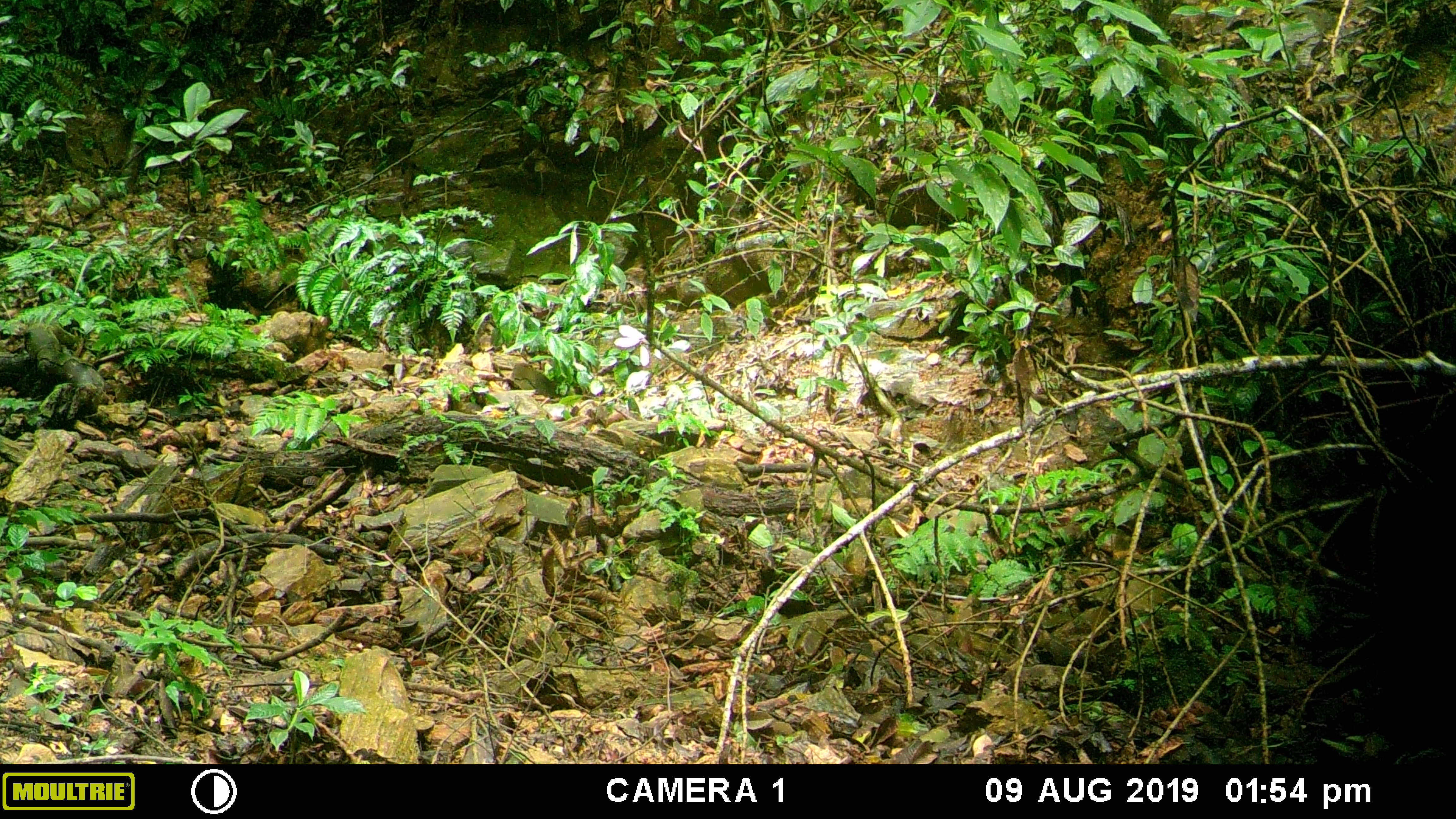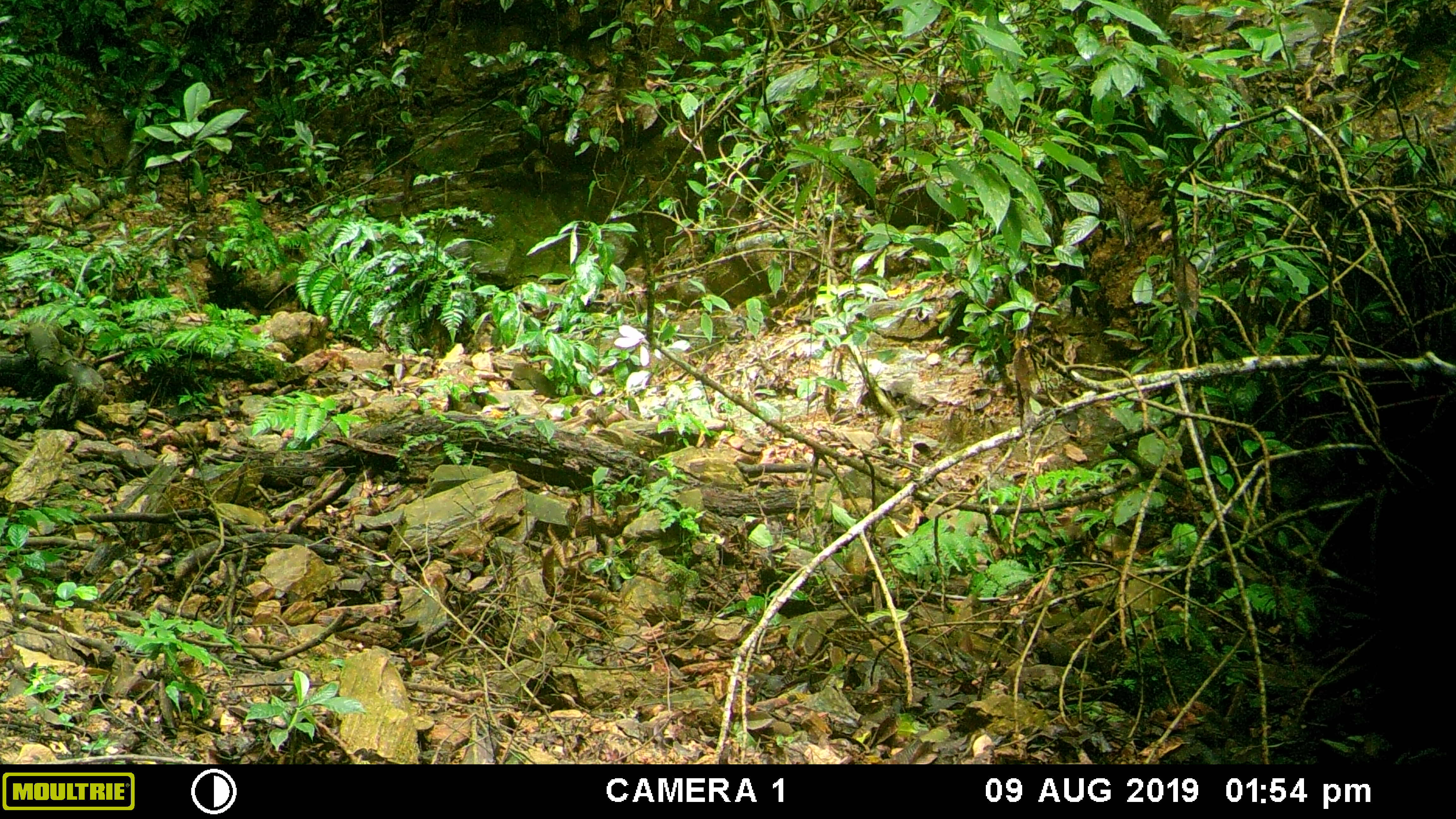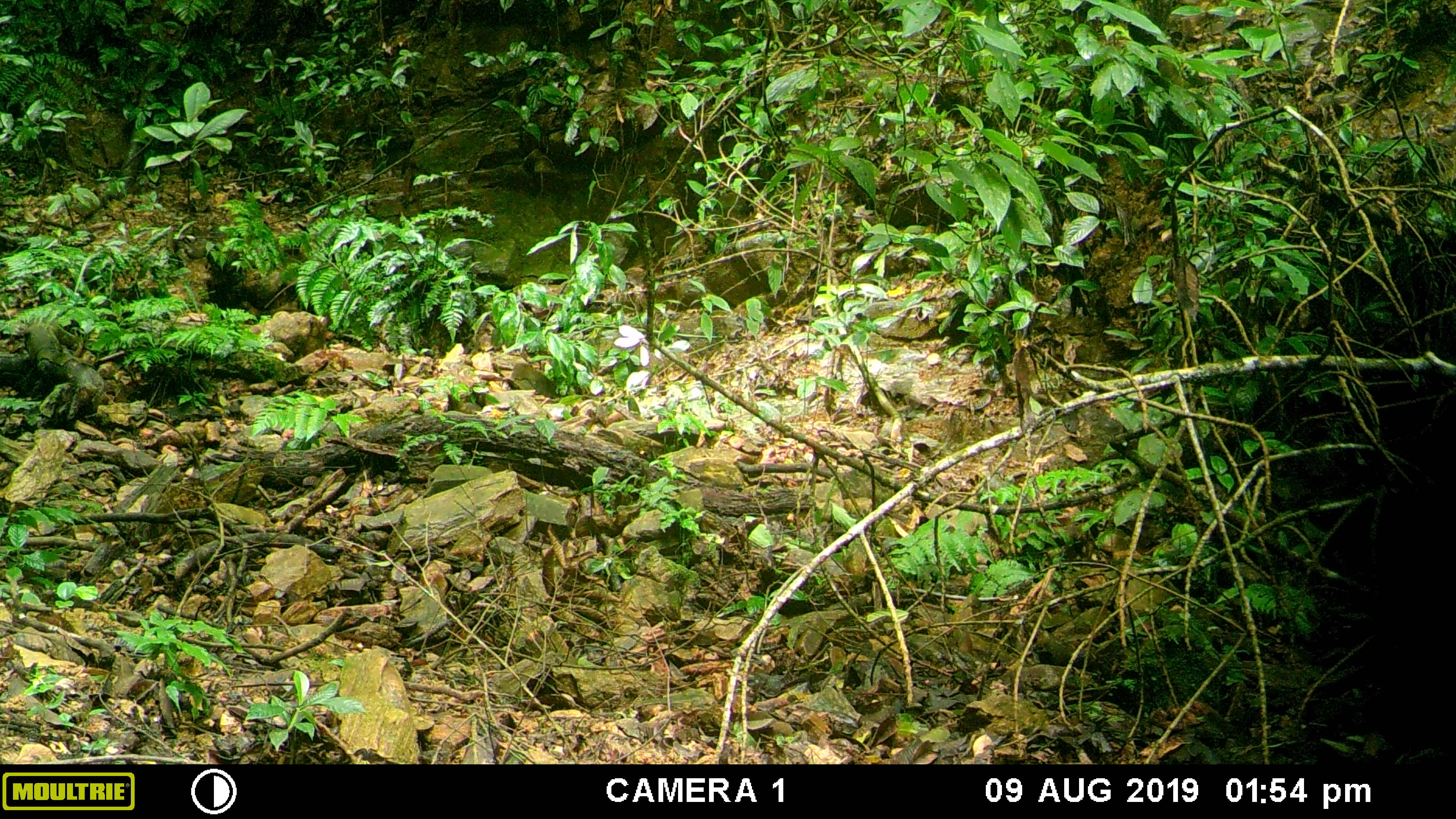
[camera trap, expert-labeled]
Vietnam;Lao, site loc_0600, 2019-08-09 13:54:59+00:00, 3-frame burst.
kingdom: Animalia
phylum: Chordata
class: Mammalia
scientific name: Mammalia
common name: mammal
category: unidentified mammal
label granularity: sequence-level